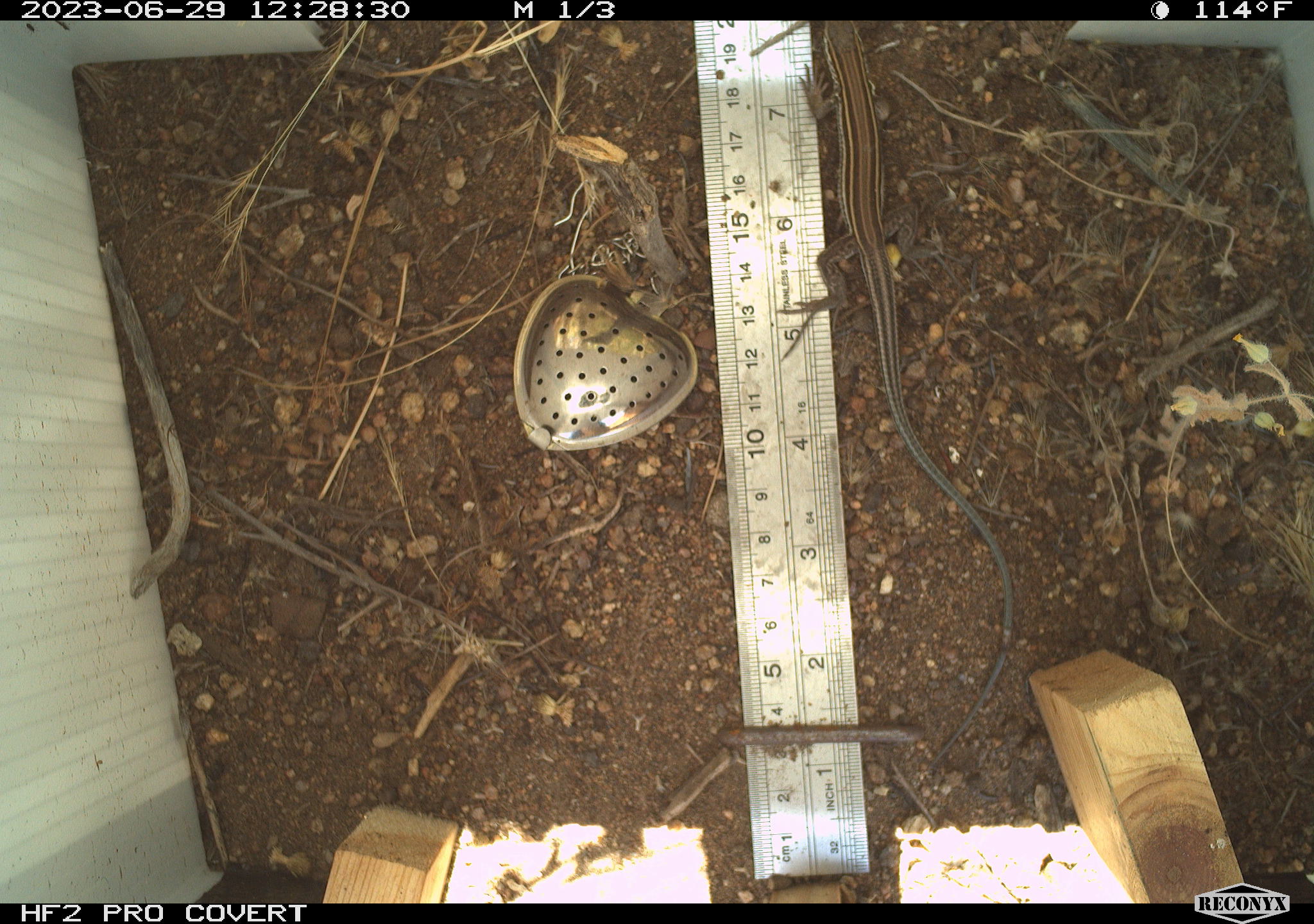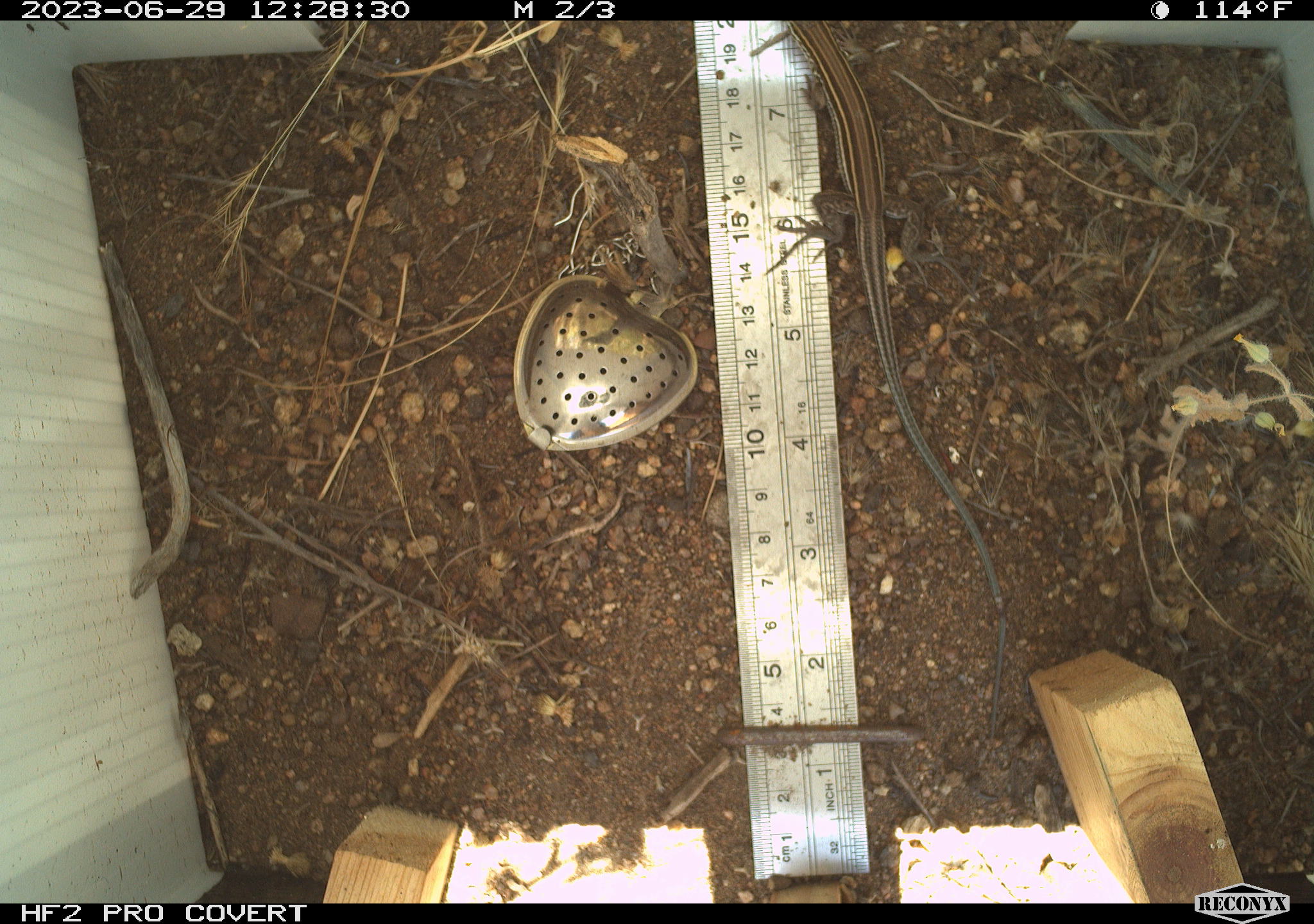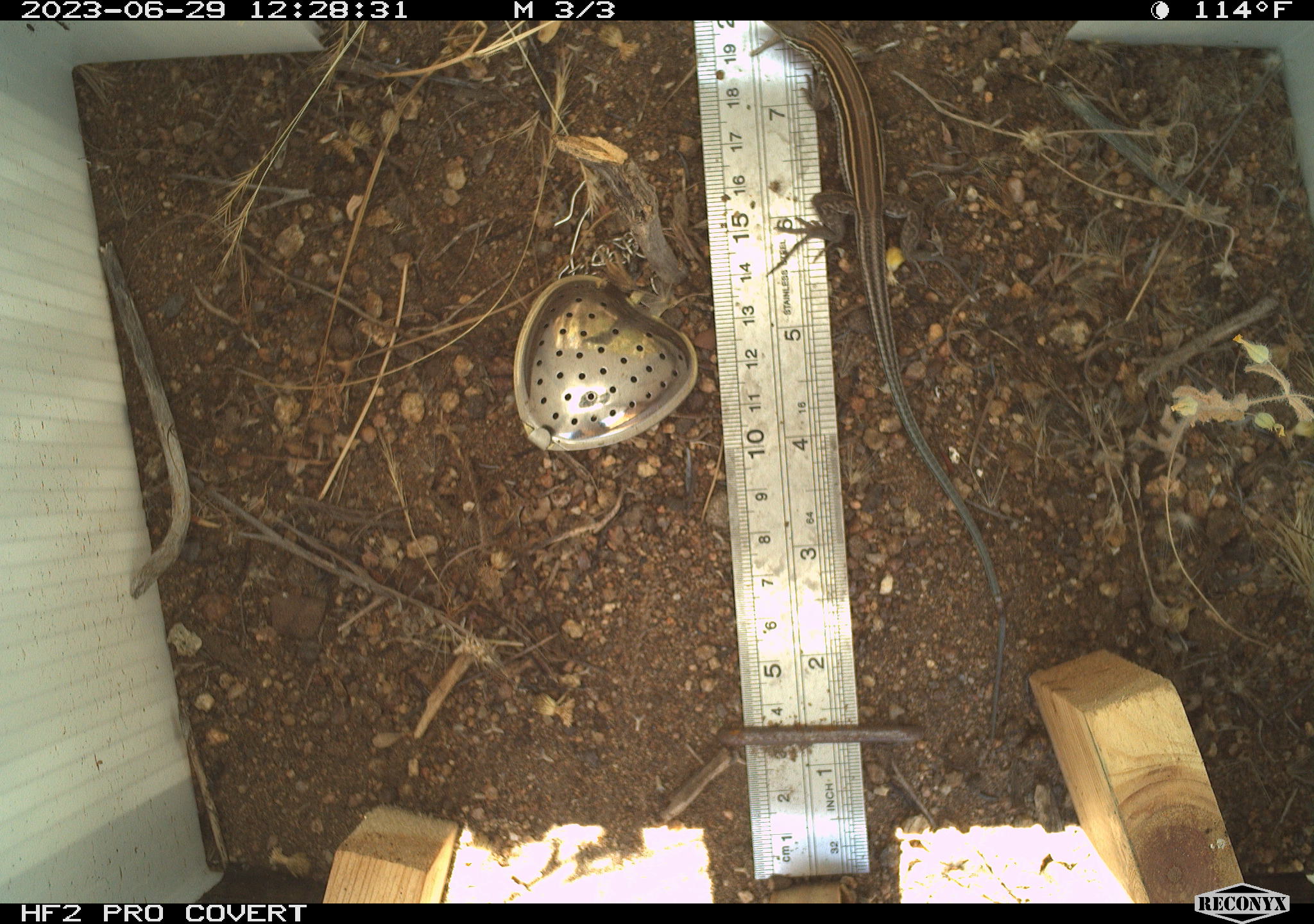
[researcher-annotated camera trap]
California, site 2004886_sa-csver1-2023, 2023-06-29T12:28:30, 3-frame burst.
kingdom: Animalia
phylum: Chordata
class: Reptilia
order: Squamata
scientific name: Squamata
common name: lizards and snakes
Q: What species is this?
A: Lizards and snakes (Squamata).